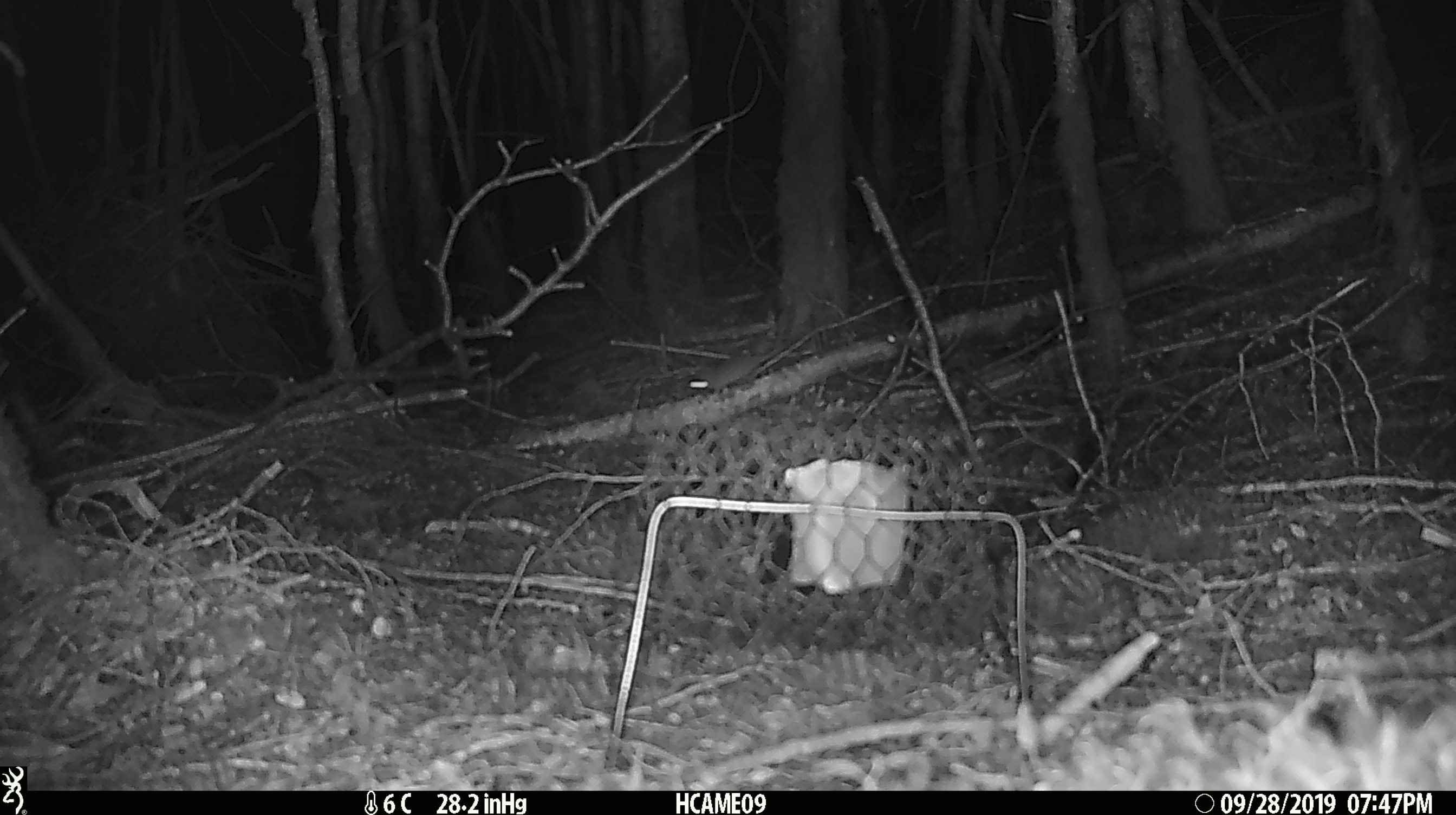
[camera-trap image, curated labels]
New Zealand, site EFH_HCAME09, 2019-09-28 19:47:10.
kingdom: Animalia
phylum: Chordata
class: Mammalia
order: Rodentia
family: Muridae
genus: Mus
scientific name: Mus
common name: mouse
Mouse (Mus).